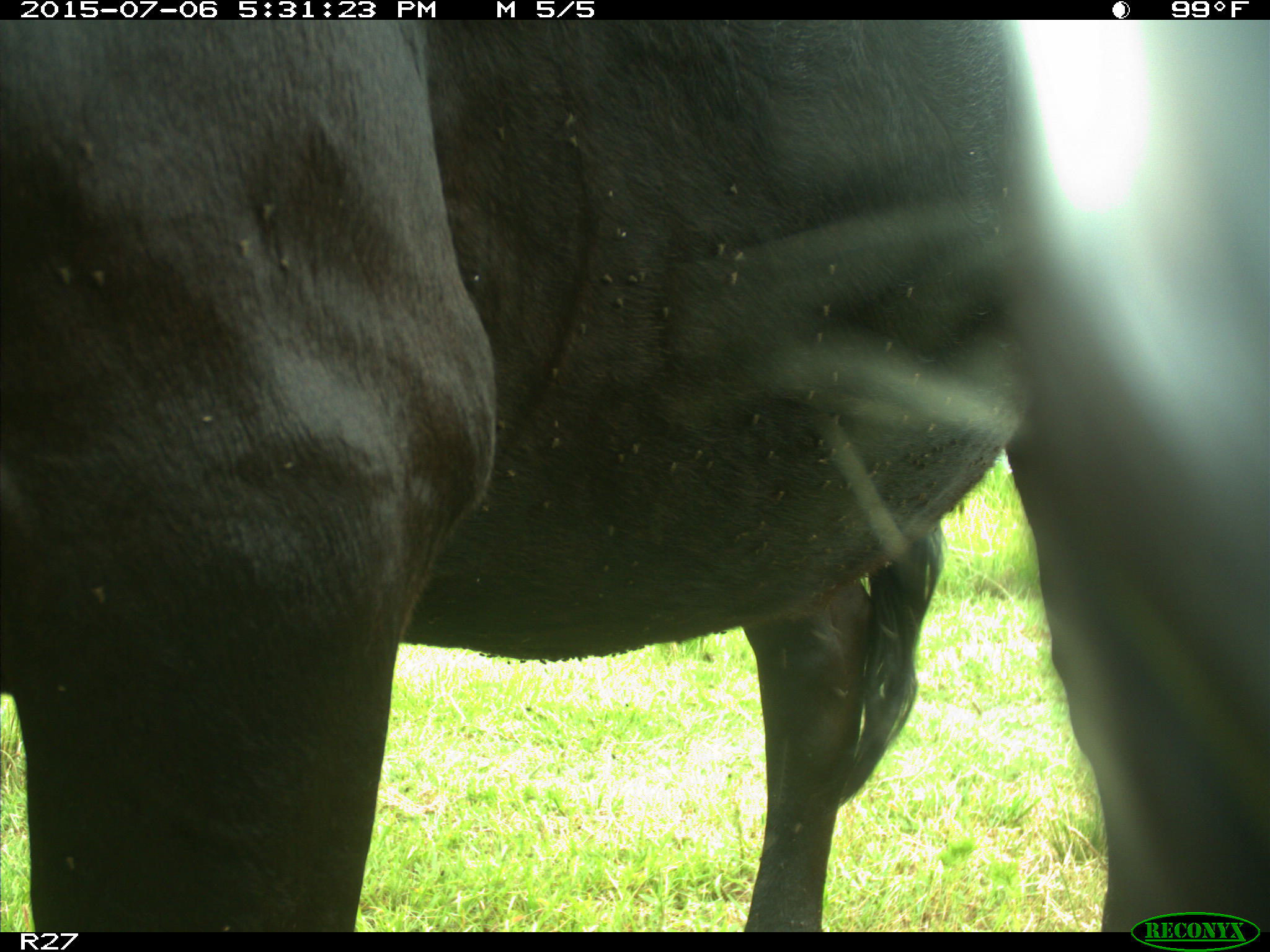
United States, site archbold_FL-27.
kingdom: Animalia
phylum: Chordata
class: Mammalia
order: Artiodactyla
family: Bovidae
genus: Bos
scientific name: Bos taurus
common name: domestic cow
Bos taurus (domestic cow).